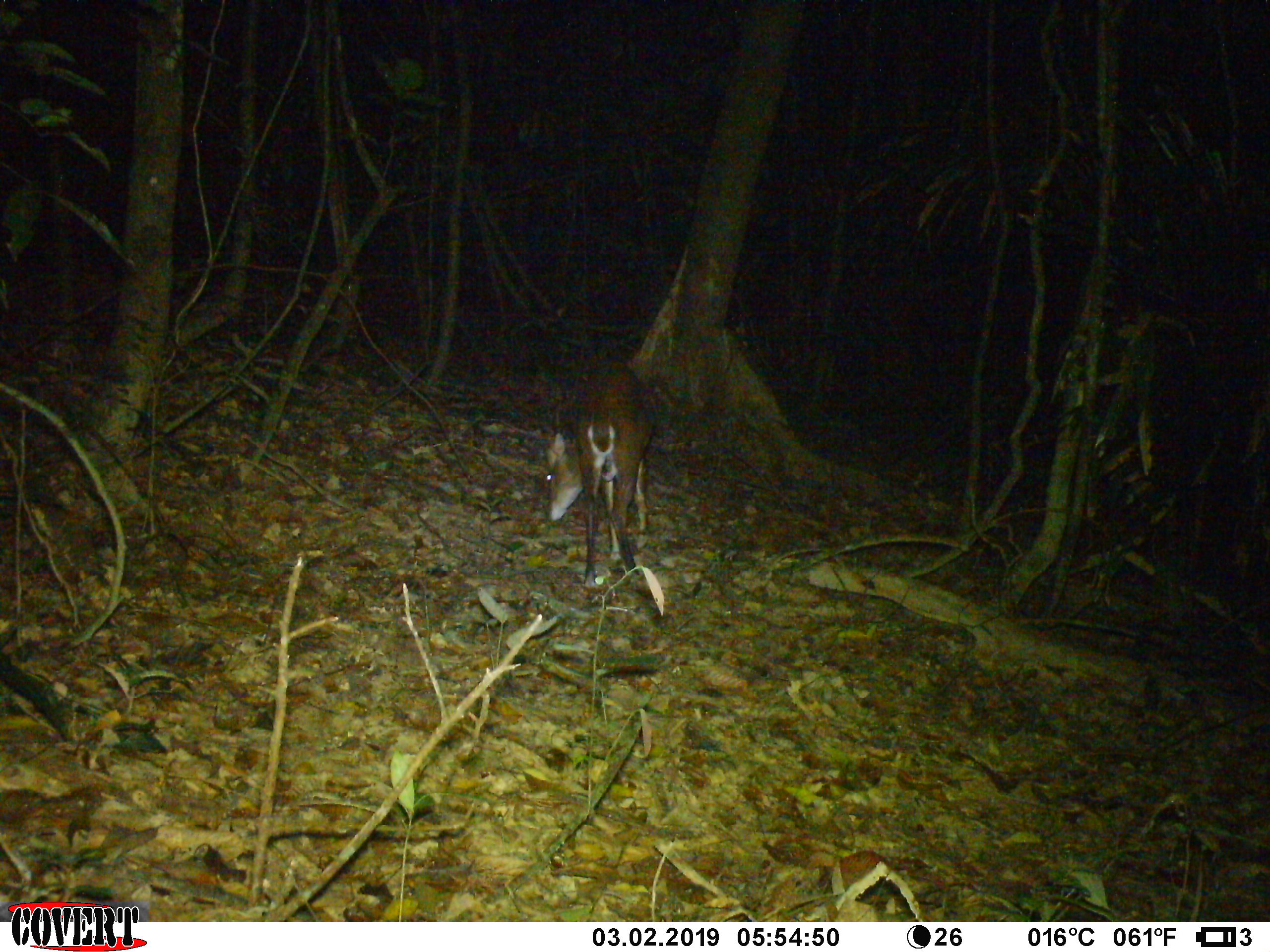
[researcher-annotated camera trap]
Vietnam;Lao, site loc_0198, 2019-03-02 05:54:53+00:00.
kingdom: Animalia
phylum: Chordata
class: Mammalia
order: Artiodactyla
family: Cervidae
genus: Muntiacus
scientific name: Muntiacus vuquangensis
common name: large-antlered muntjac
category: large antlered muntjac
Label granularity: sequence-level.